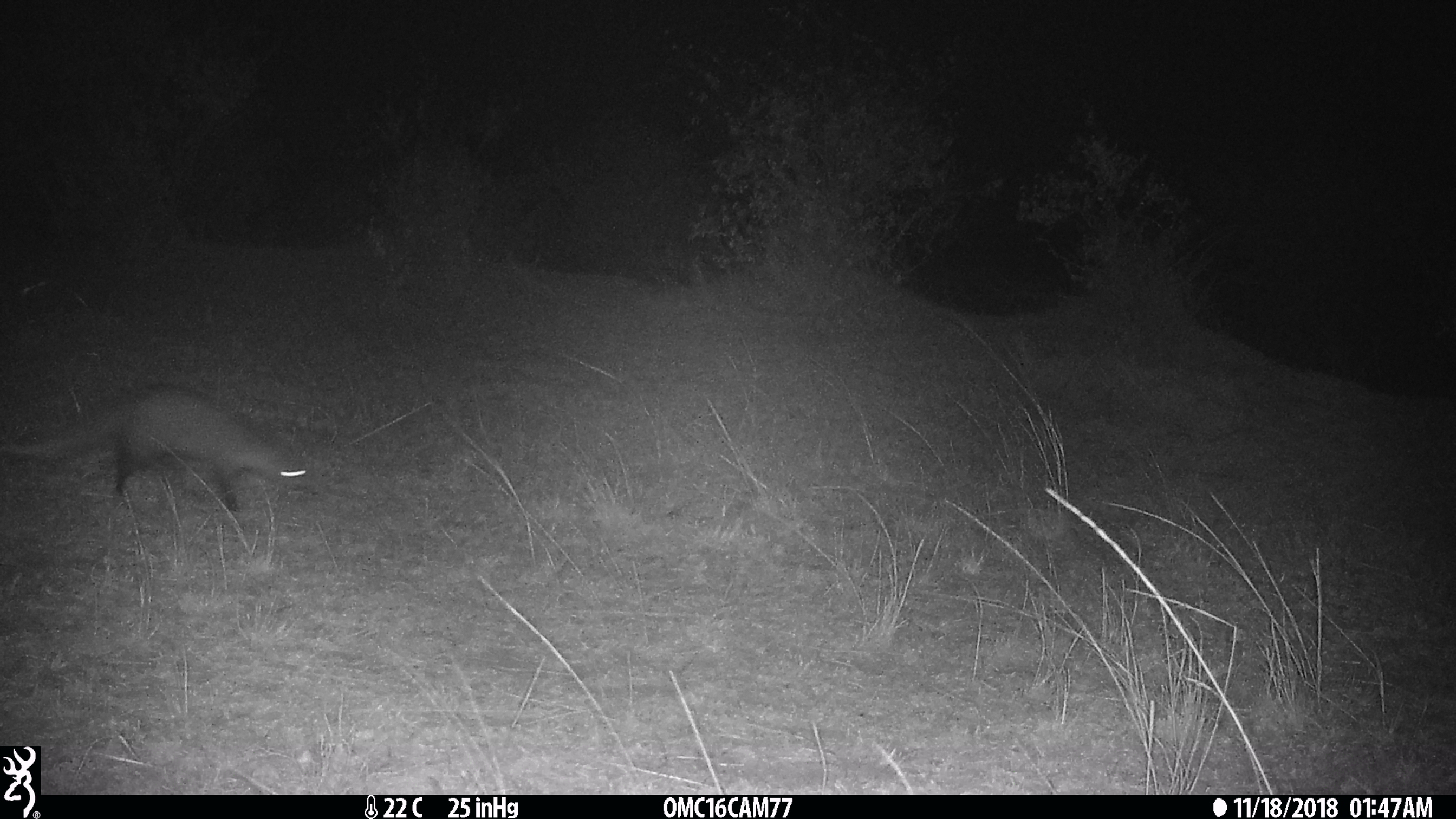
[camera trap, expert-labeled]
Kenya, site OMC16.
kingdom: Animalia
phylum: Chordata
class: Mammalia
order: Carnivora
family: Herpestidae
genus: Ichneumia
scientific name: Ichneumia albicauda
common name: white-tailed mongoose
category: mongoose white tailed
Mongoose white tailed (white-tailed mongoose) (Ichneumia albicauda).